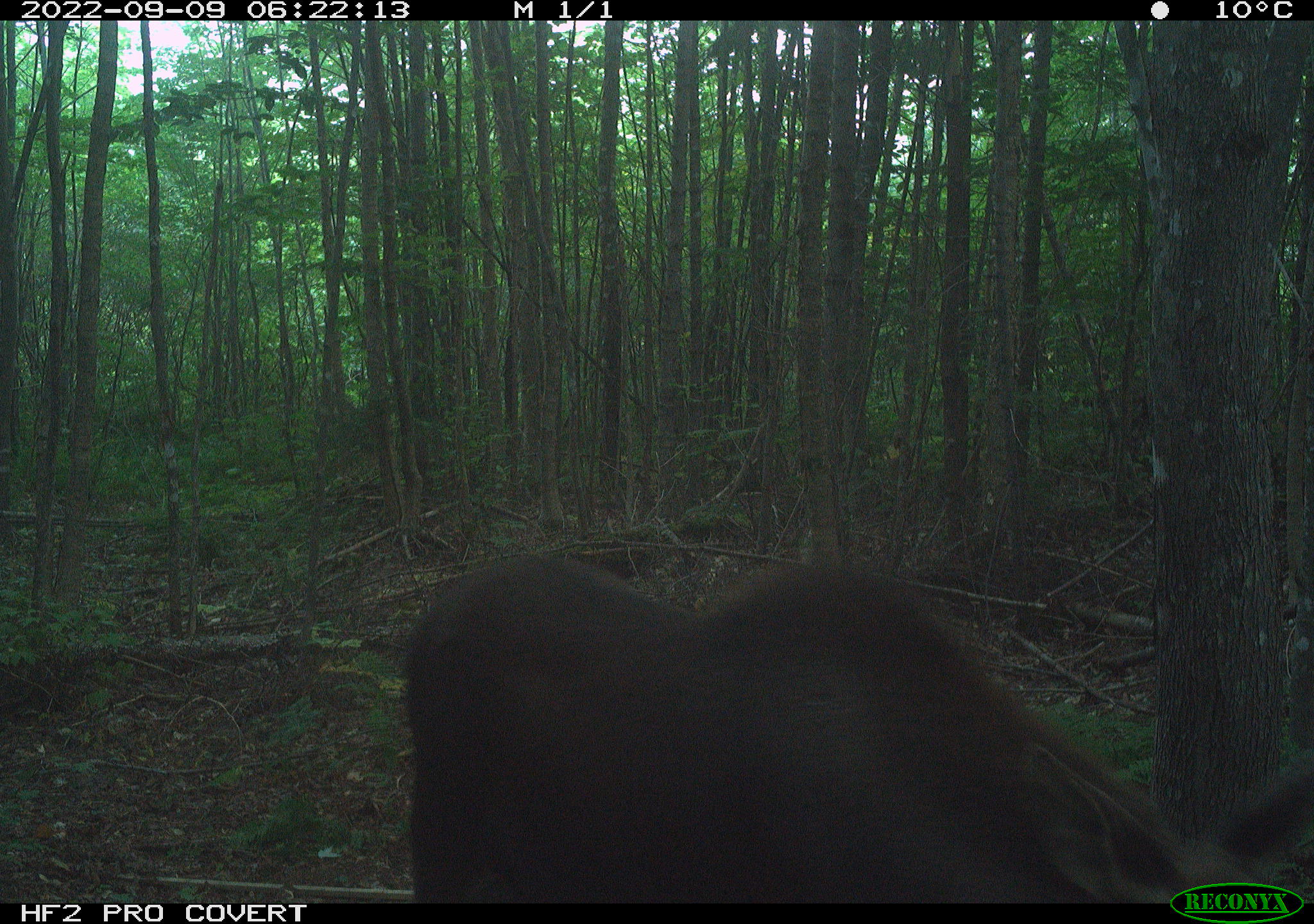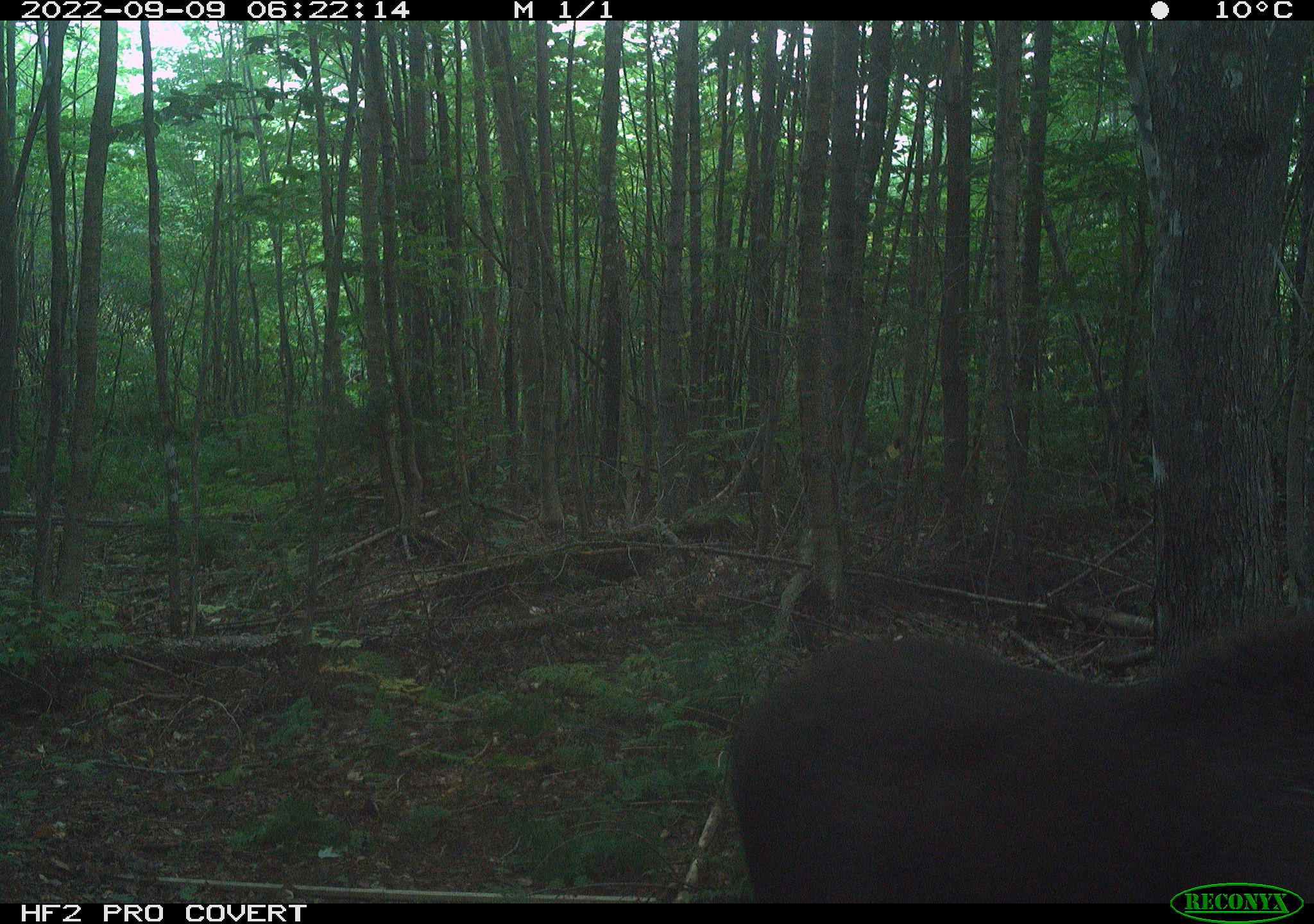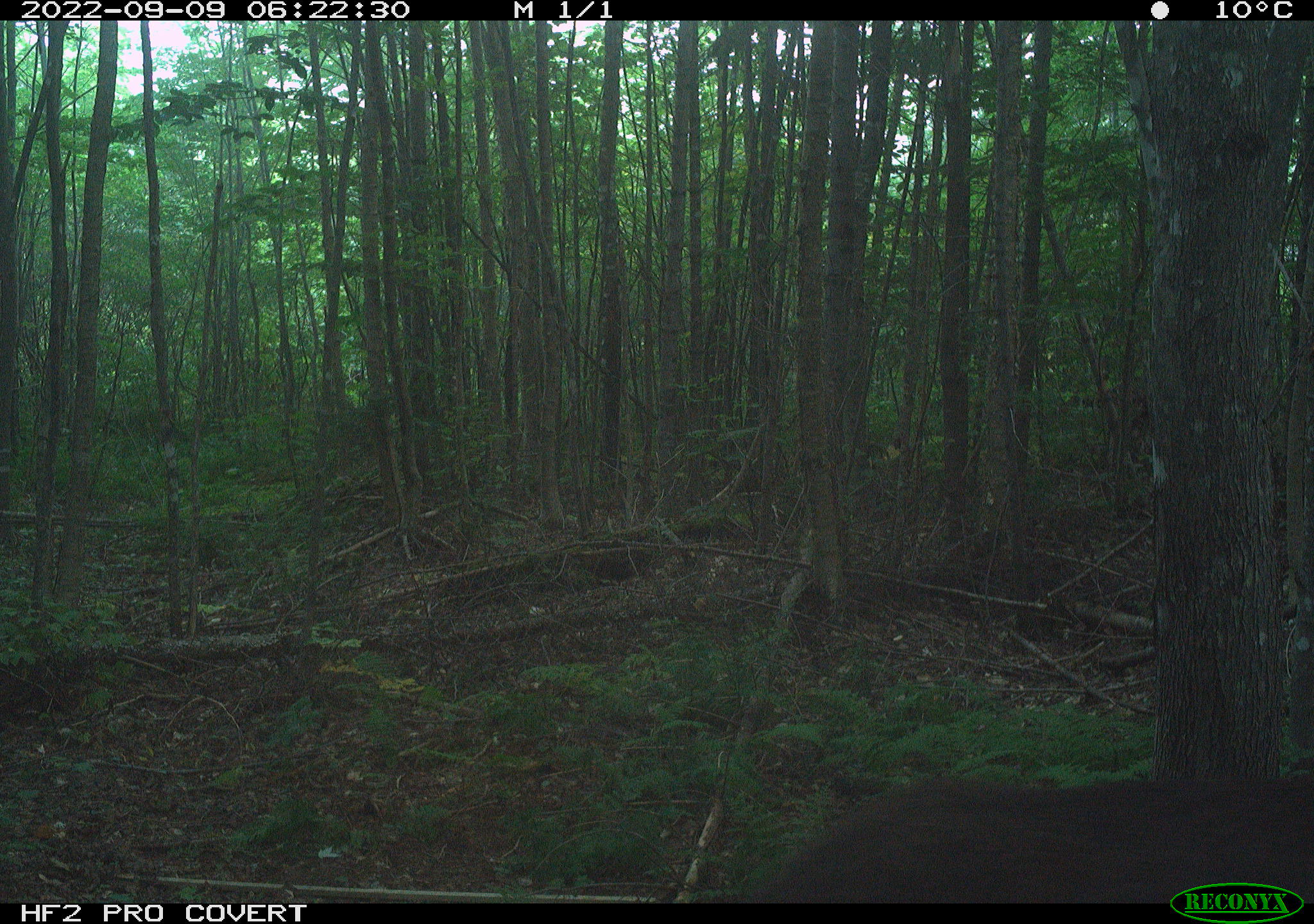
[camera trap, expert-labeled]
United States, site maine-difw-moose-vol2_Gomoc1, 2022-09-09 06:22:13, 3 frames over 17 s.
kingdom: Animalia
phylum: Chordata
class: Mammalia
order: Artiodactyla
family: Cervidae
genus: Alces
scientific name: Alces alces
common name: moose